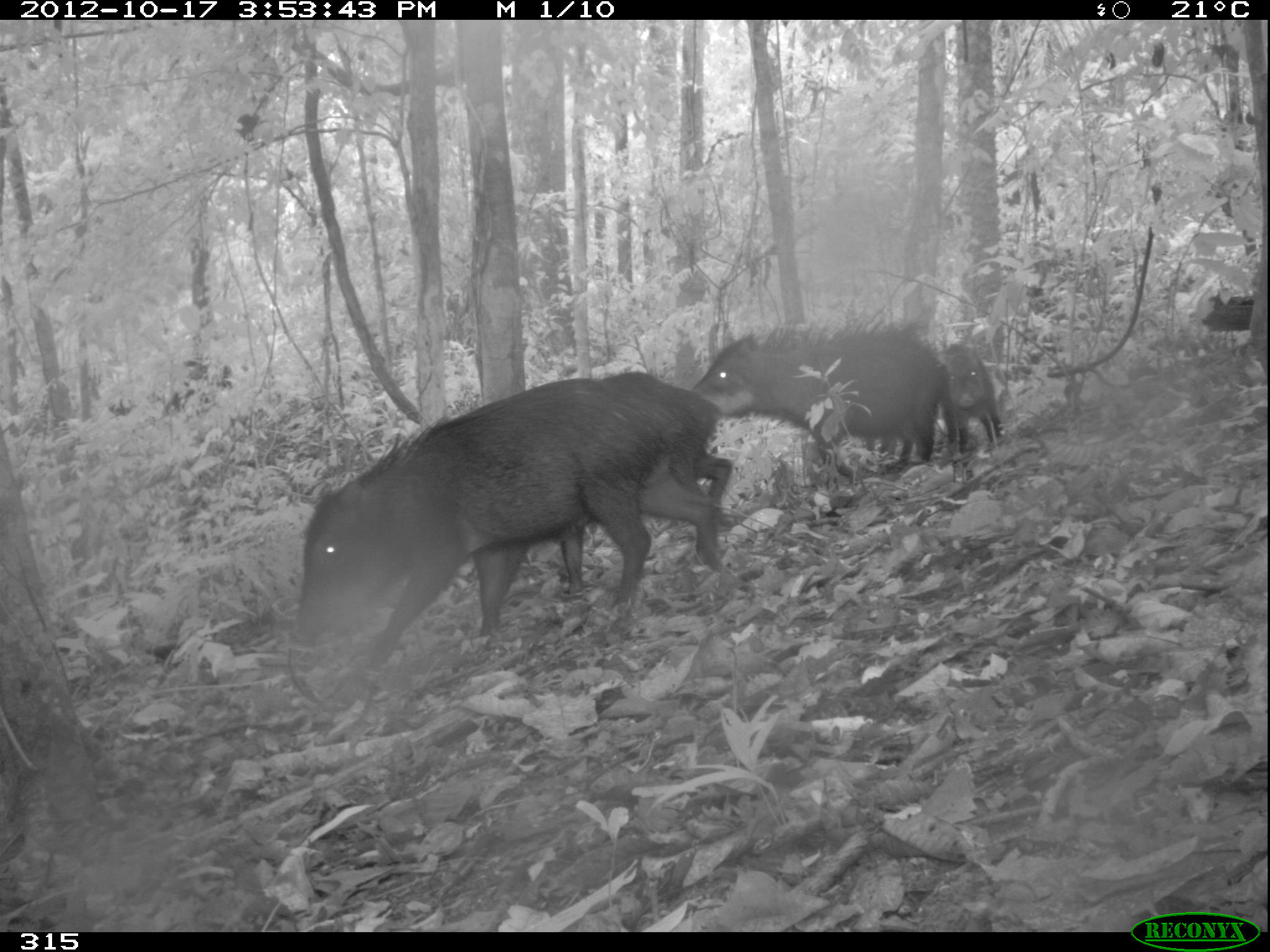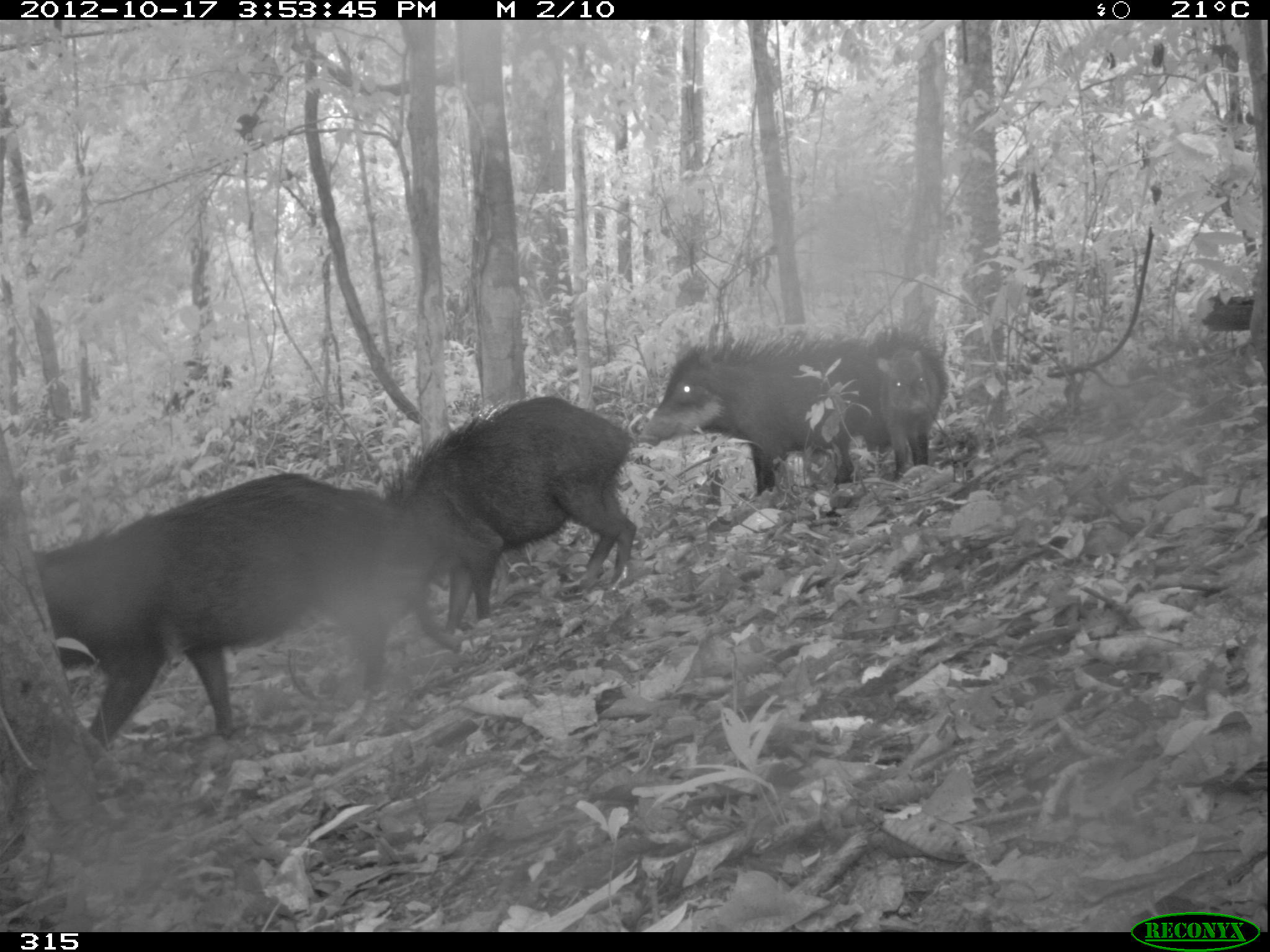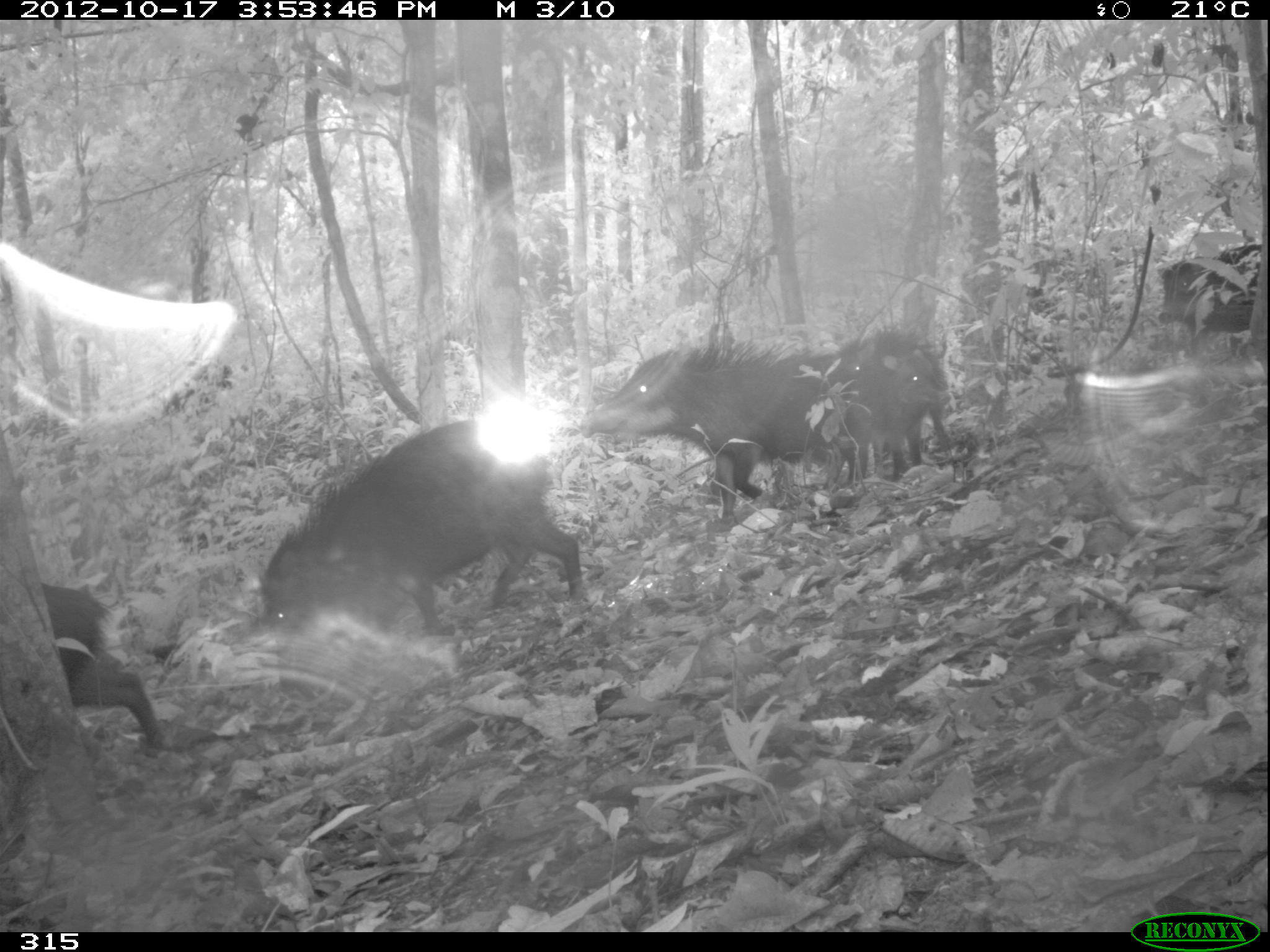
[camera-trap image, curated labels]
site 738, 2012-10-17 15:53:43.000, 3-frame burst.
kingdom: Animalia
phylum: Chordata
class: Mammalia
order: Artiodactyla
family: Tayassuidae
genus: Tayassu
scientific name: Tayassu pecari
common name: white-lipped peccary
Tayassu pecari (white-lipped peccary).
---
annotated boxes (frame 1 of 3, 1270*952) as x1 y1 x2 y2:
tayassu pecari: 292 375 726 668; 554 369 735 596; 689 314 948 467; 942 341 1004 454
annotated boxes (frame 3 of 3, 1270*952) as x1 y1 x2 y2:
tayassu pecari: 257 415 586 644; 580 338 856 519; 42 581 173 756; 853 341 953 479; 1156 241 1261 350